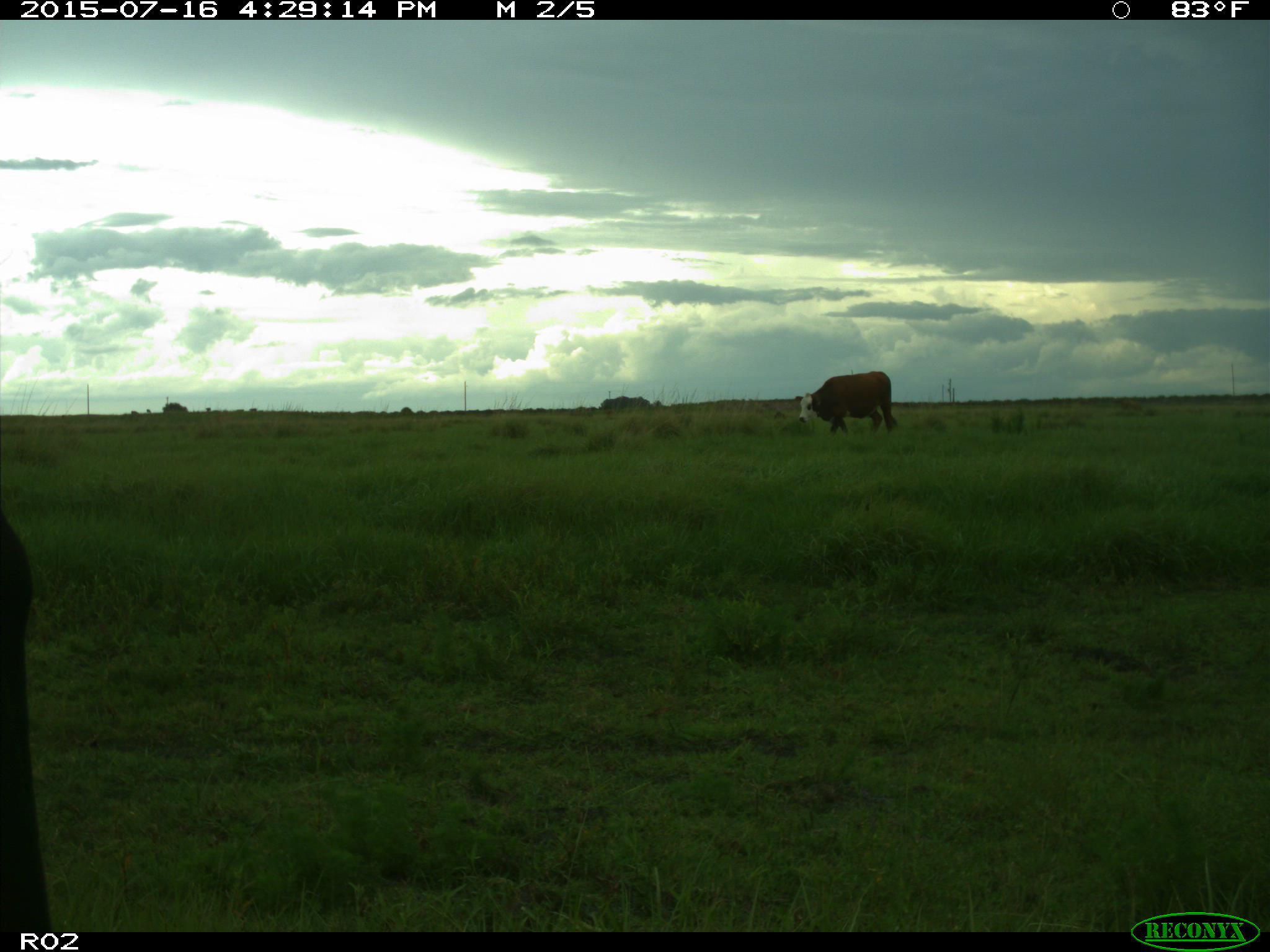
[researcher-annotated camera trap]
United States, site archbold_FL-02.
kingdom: Animalia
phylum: Chordata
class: Mammalia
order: Artiodactyla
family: Bovidae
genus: Bos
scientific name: Bos taurus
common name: domestic cow